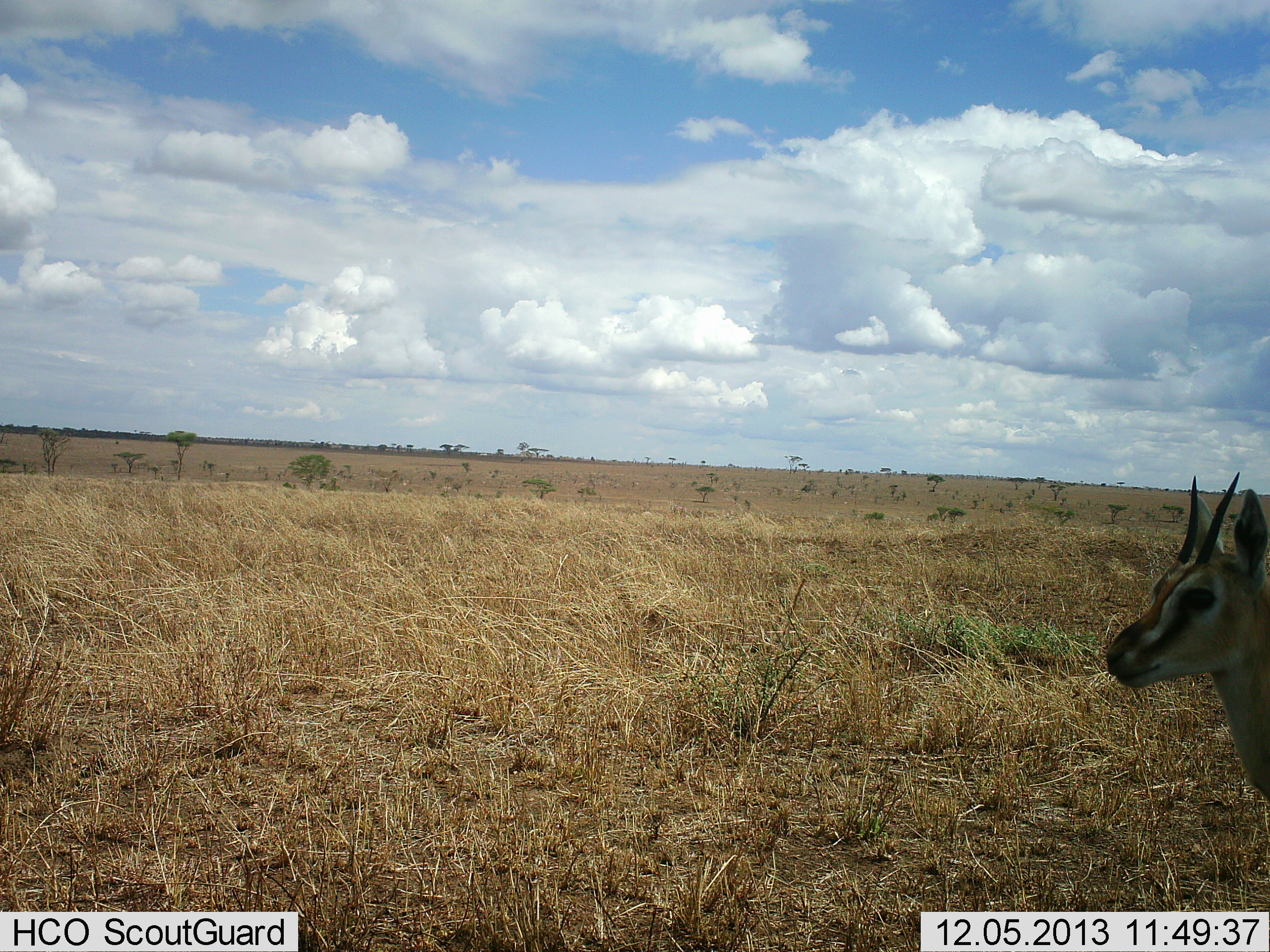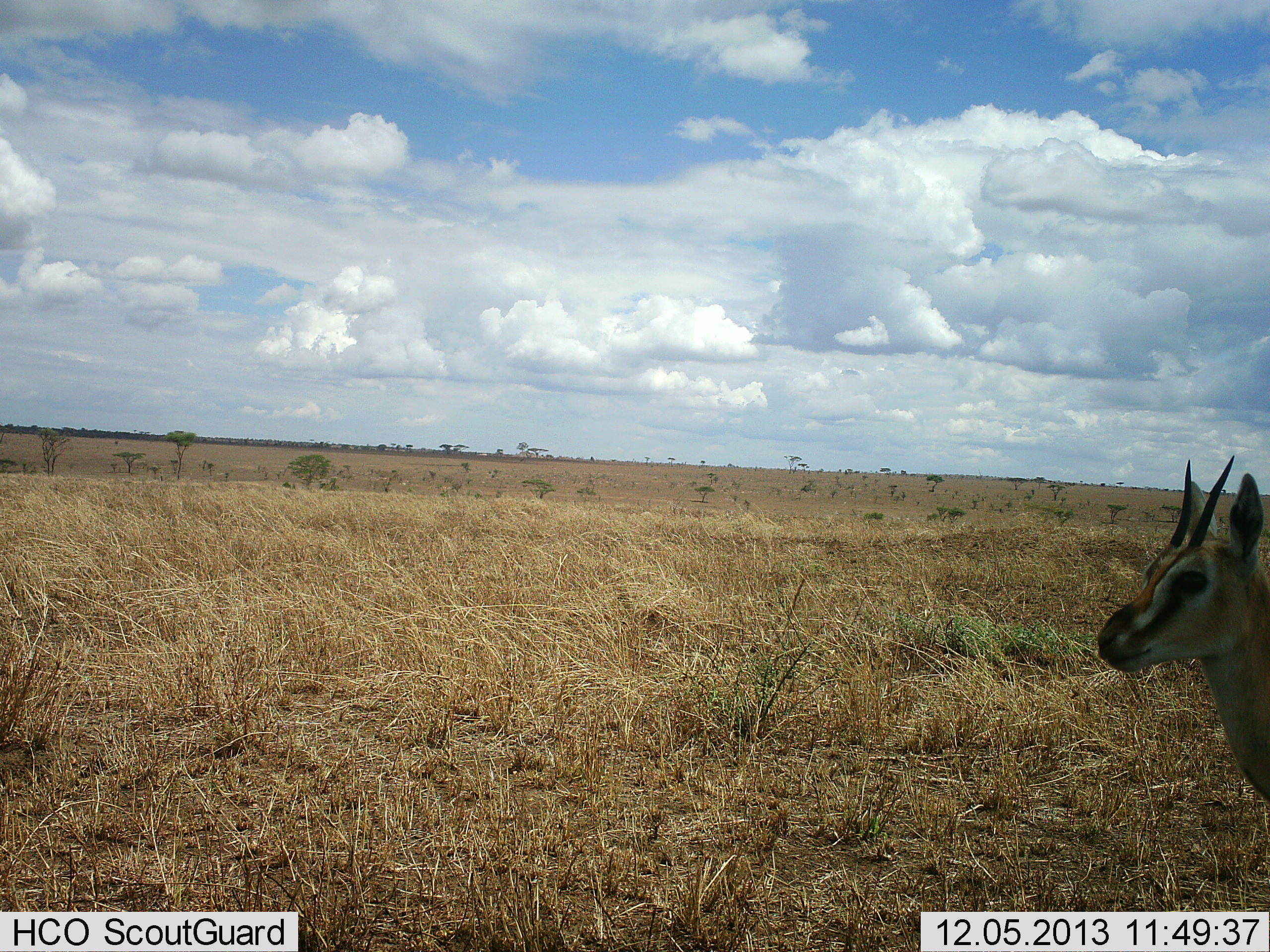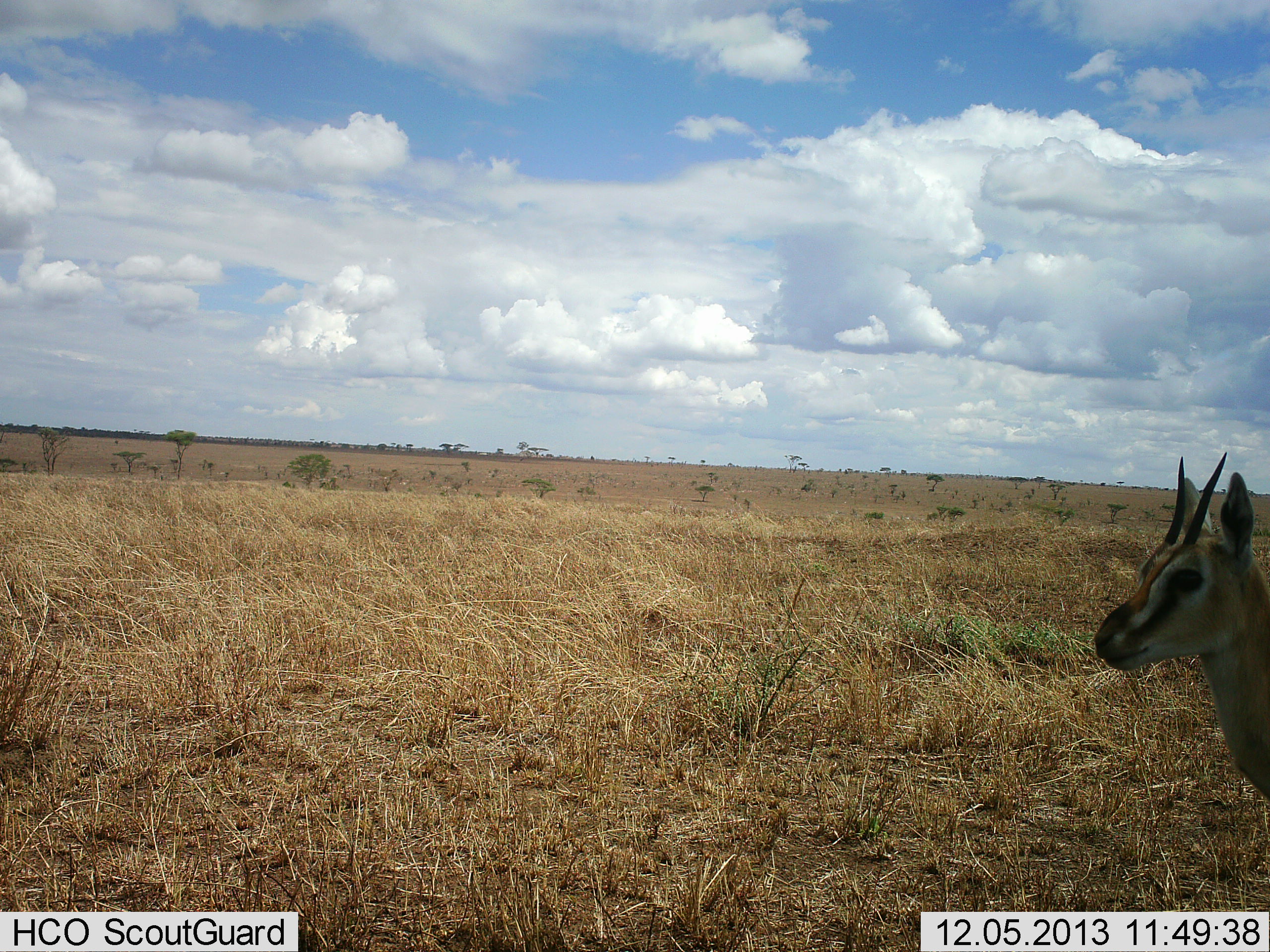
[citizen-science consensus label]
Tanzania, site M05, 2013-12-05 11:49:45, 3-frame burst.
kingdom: Animalia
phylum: Chordata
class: Mammalia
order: Artiodactyla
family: Bovidae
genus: Eudorcas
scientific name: Eudorcas thomsonii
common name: thomson's gazelle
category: gazellethomsons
Gazellethomsons (thomson's gazelle) (Eudorcas thomsonii), count 1. Behavior (volunteer vote fractions): standing 100%, resting 0%, moving 0%, interacting 0%. Young present (vote fraction): 0%. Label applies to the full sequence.